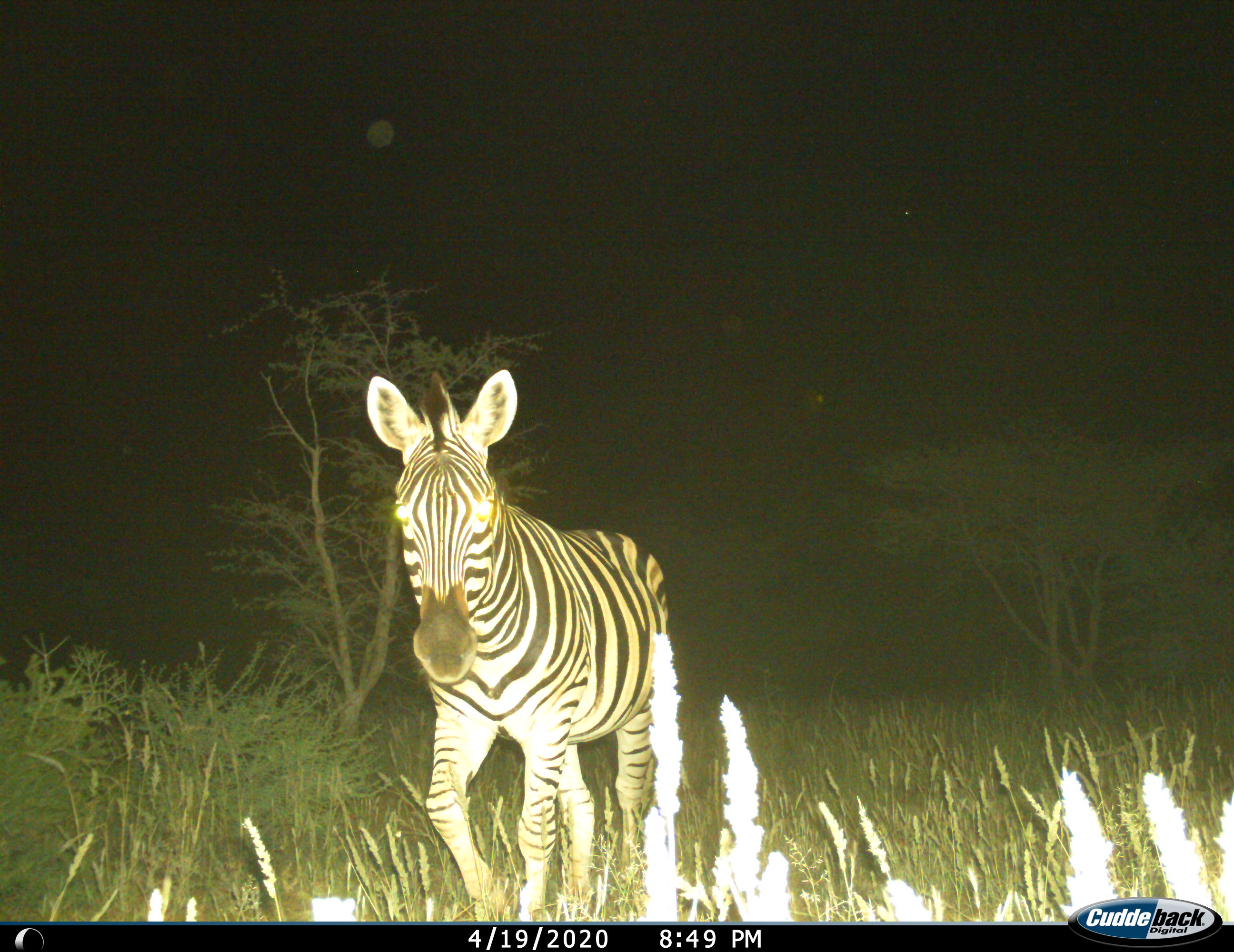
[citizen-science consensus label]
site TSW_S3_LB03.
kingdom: Animalia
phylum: Chordata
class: Mammalia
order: Perissodactyla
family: Equidae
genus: Equus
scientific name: Equus quagga burchellii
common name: burchell's zebra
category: zebraburchells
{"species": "zebraburchells (burchell's zebra) (Equus quagga burchellii)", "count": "1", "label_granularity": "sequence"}